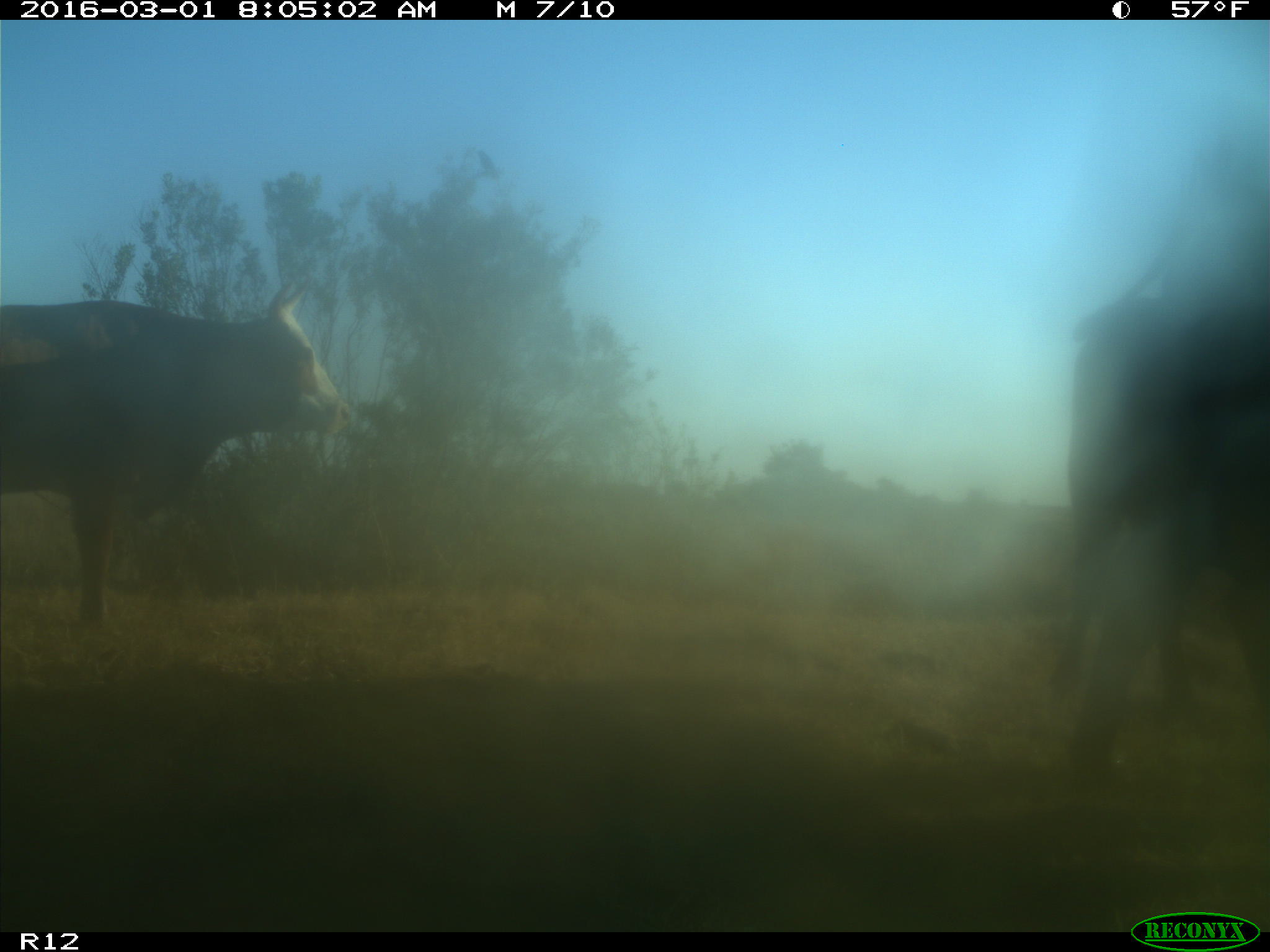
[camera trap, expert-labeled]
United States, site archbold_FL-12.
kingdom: Animalia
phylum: Chordata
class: Mammalia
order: Artiodactyla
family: Bovidae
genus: Bos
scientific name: Bos taurus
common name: domestic cow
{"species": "Bos taurus (domestic cow)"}